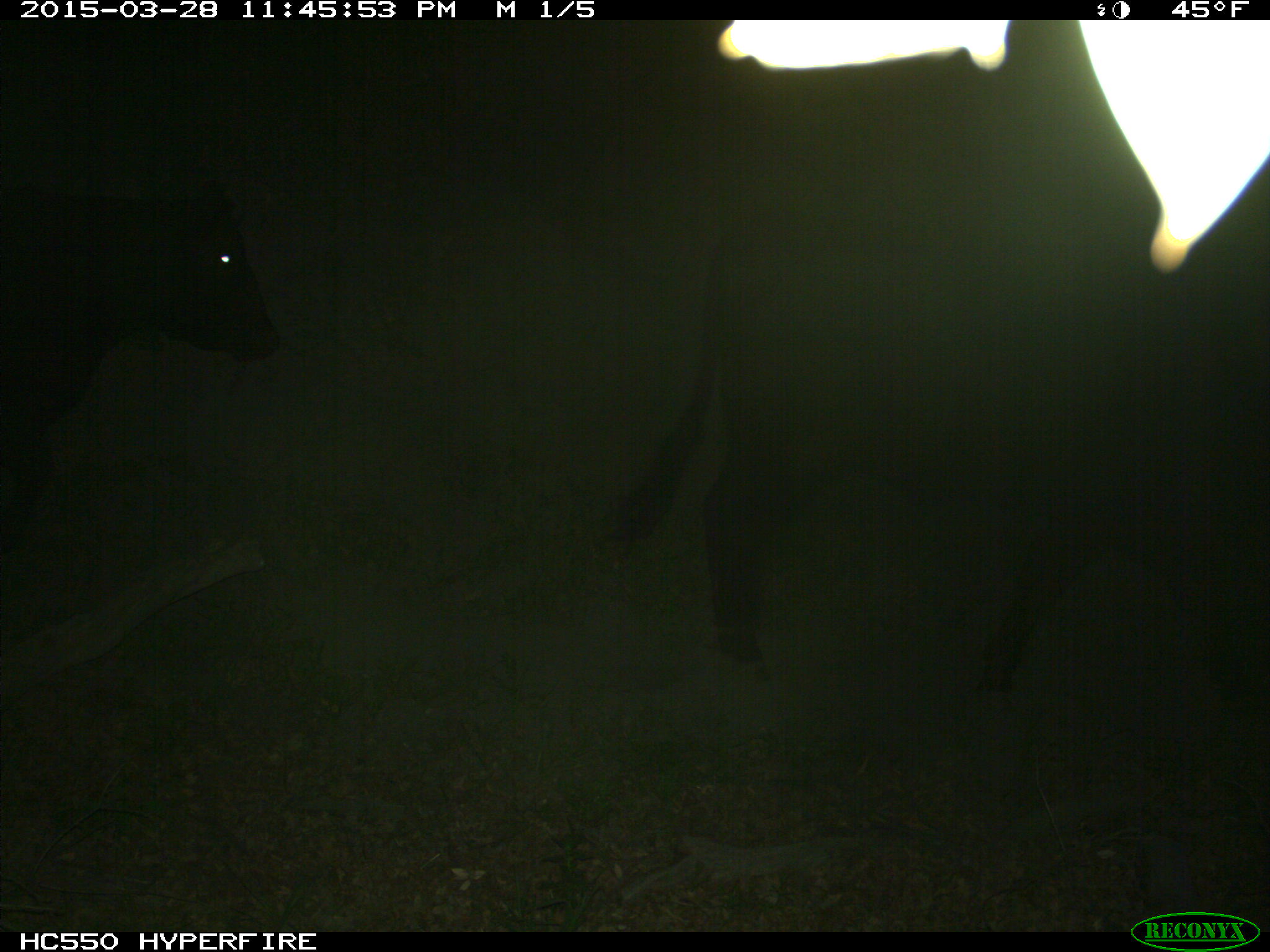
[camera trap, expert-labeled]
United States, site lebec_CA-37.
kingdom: Animalia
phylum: Chordata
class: Mammalia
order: Artiodactyla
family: Bovidae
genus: Bos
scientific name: Bos taurus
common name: domestic cow